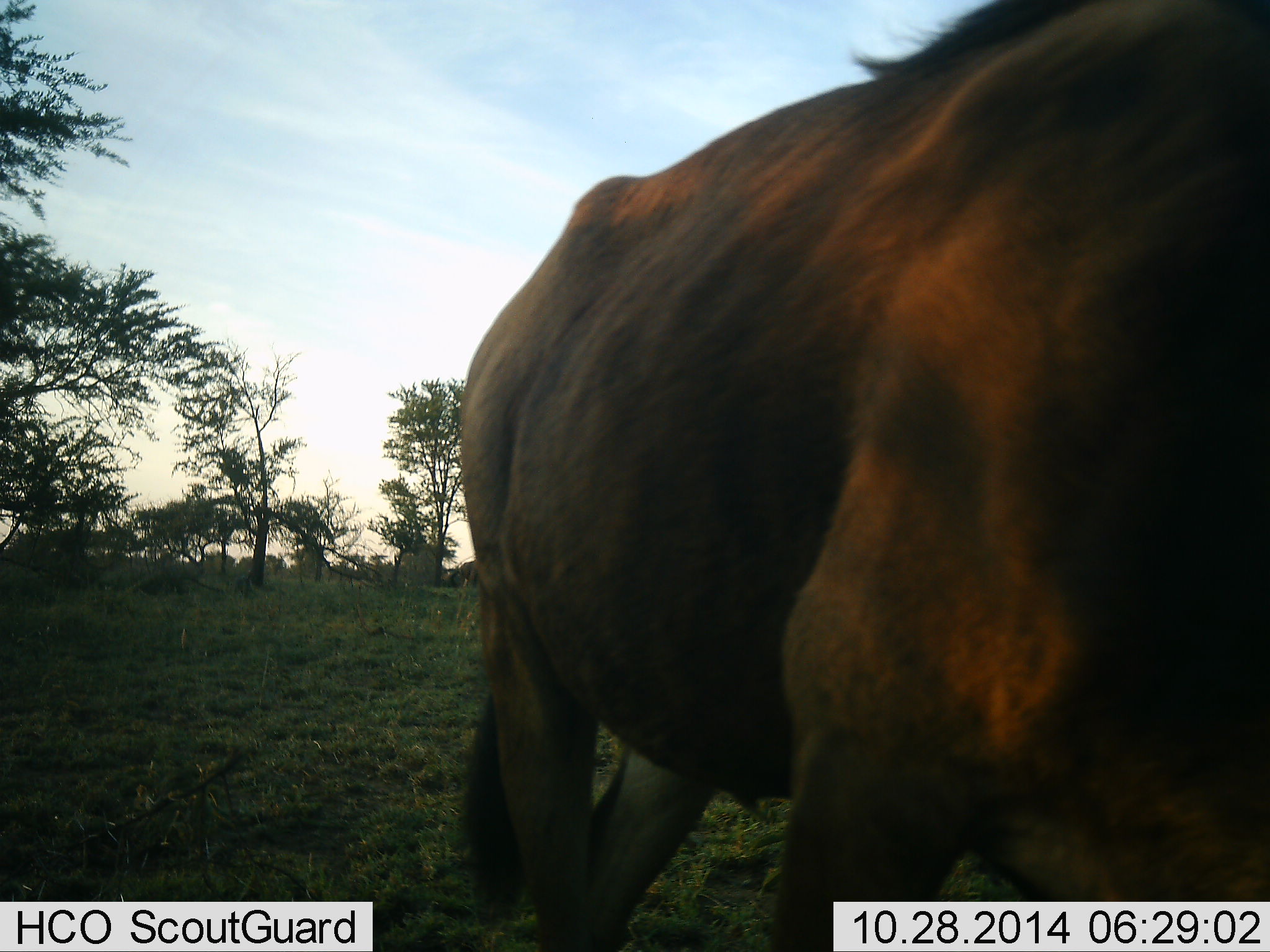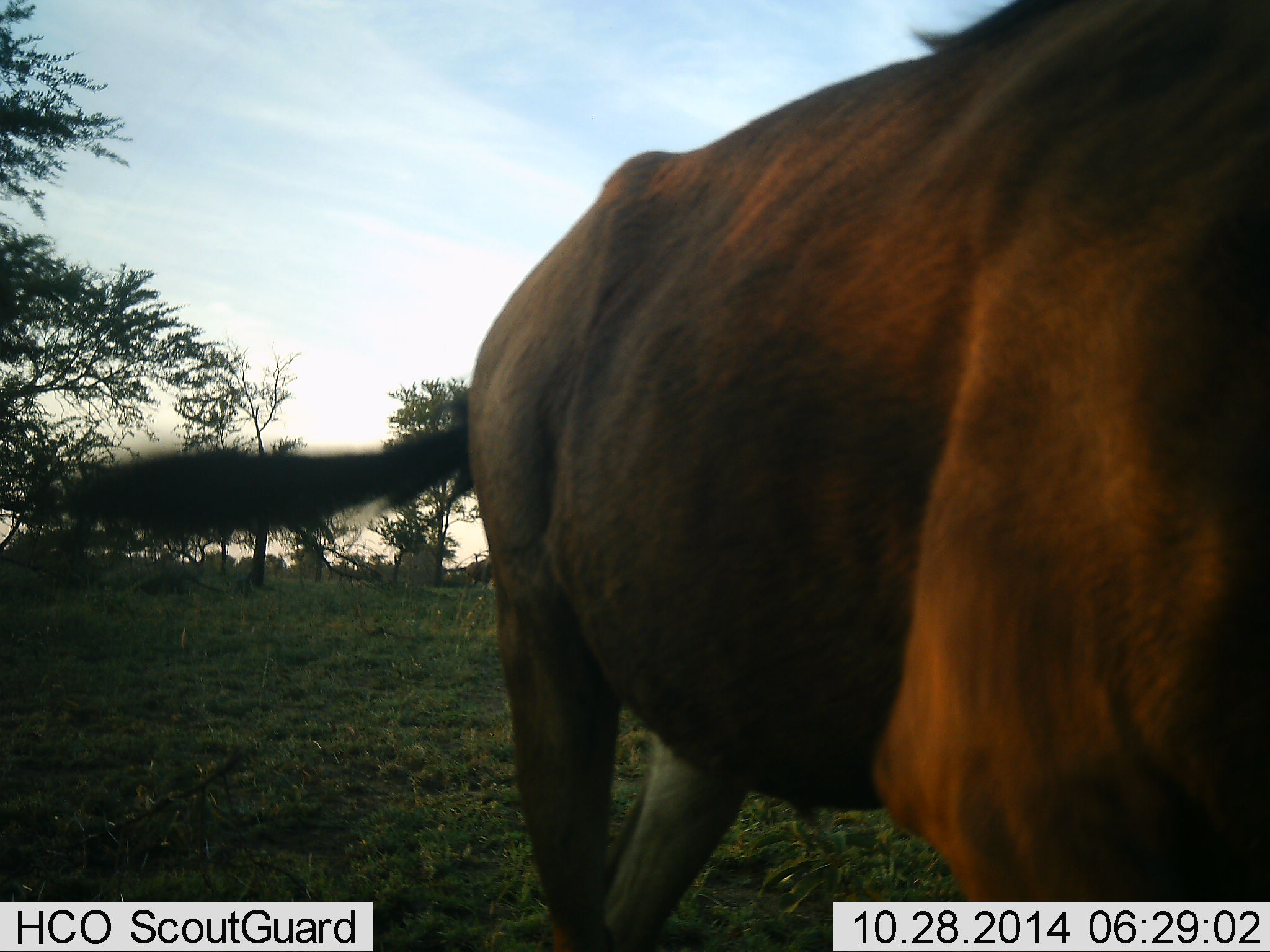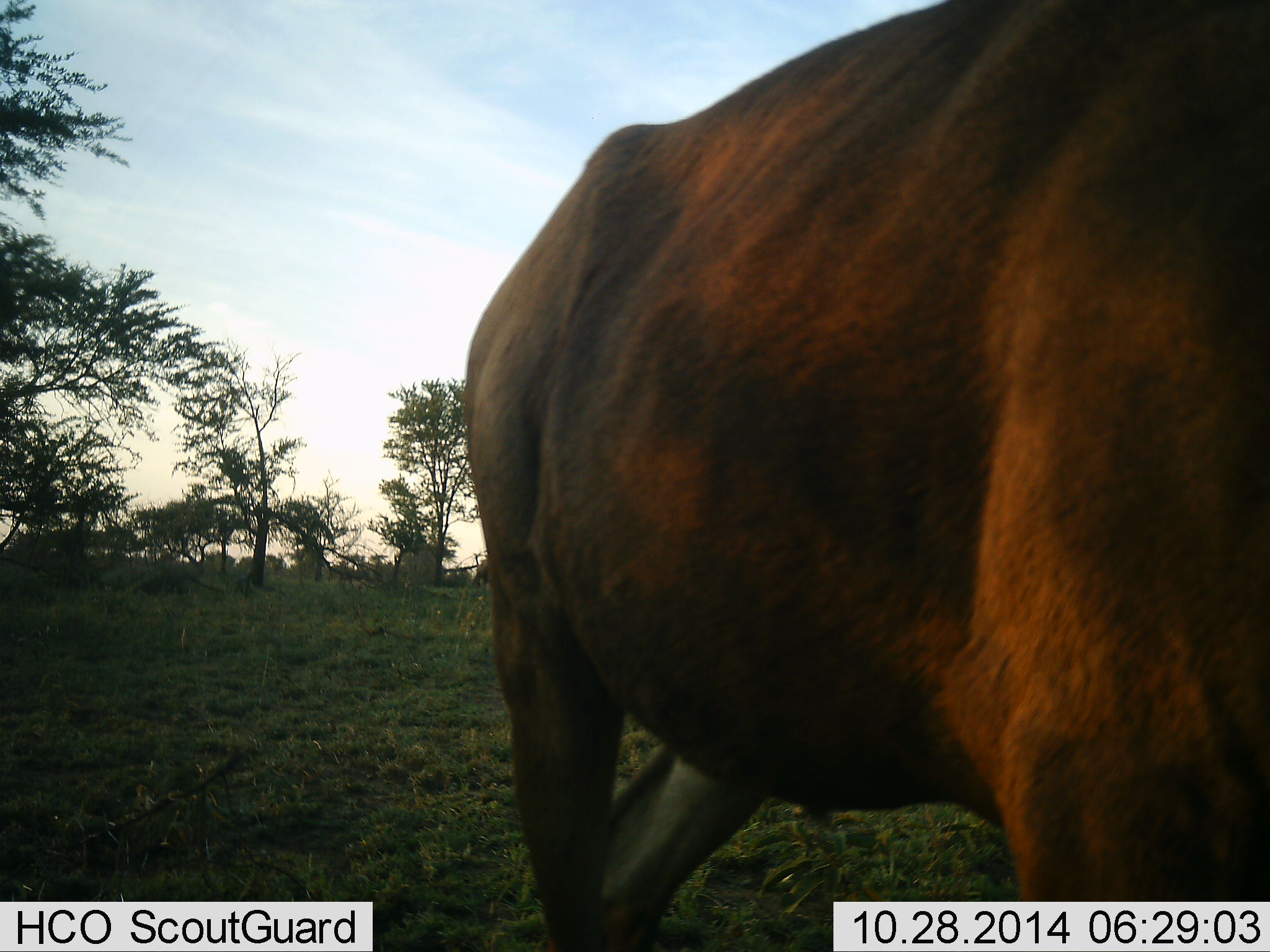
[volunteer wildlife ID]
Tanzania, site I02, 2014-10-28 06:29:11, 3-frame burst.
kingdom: Animalia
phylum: Chordata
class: Mammalia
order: Artiodactyla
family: Bovidae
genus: Connochaetes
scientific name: Connochaetes taurinus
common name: blue wildebeest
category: wildebeest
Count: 1.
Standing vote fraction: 40%.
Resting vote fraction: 0%.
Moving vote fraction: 80%.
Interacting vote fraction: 0%.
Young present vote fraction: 0%.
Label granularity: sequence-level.